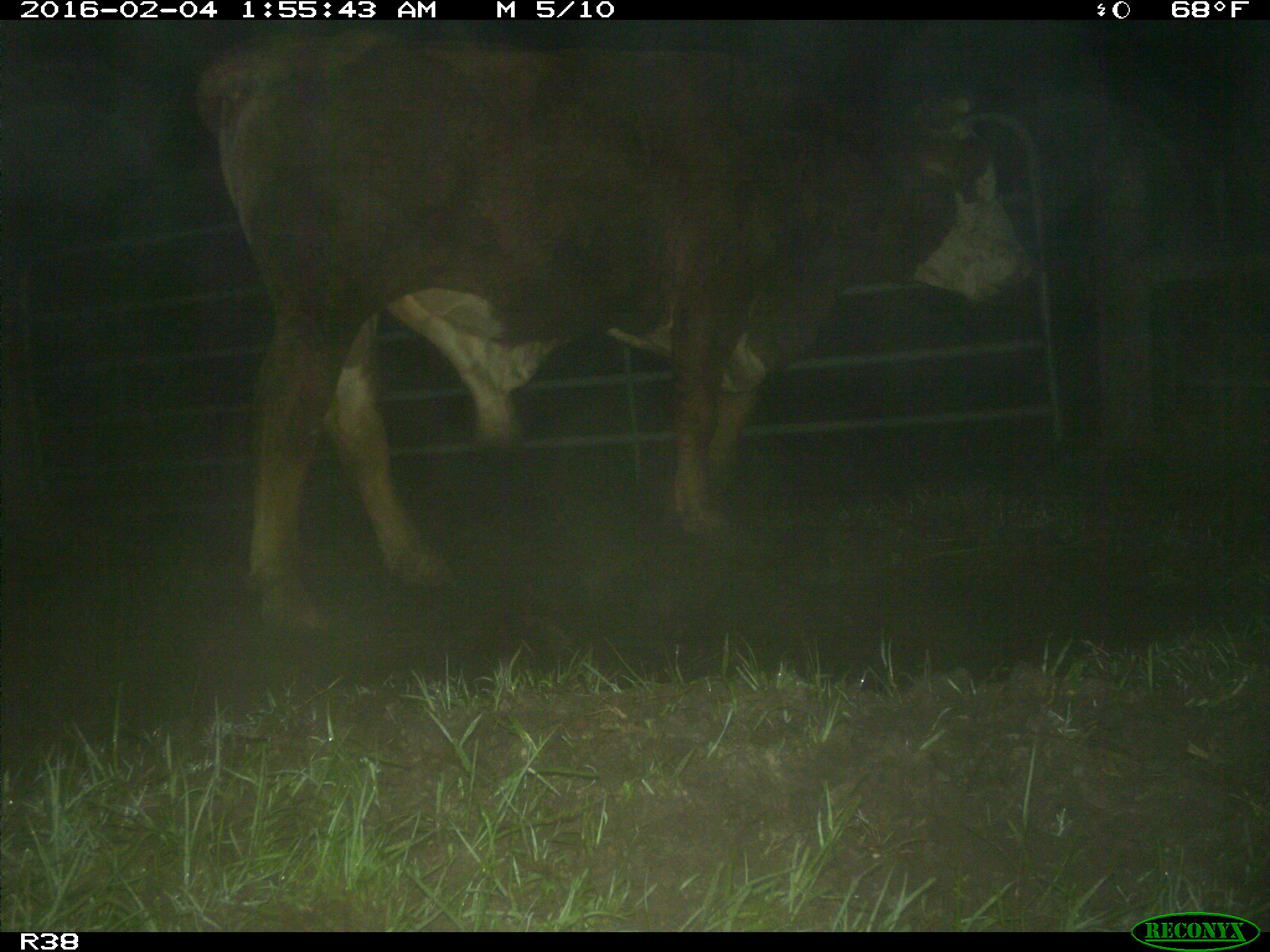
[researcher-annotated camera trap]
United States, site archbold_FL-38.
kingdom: Animalia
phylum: Chordata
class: Mammalia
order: Artiodactyla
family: Bovidae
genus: Bos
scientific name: Bos taurus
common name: domestic cow